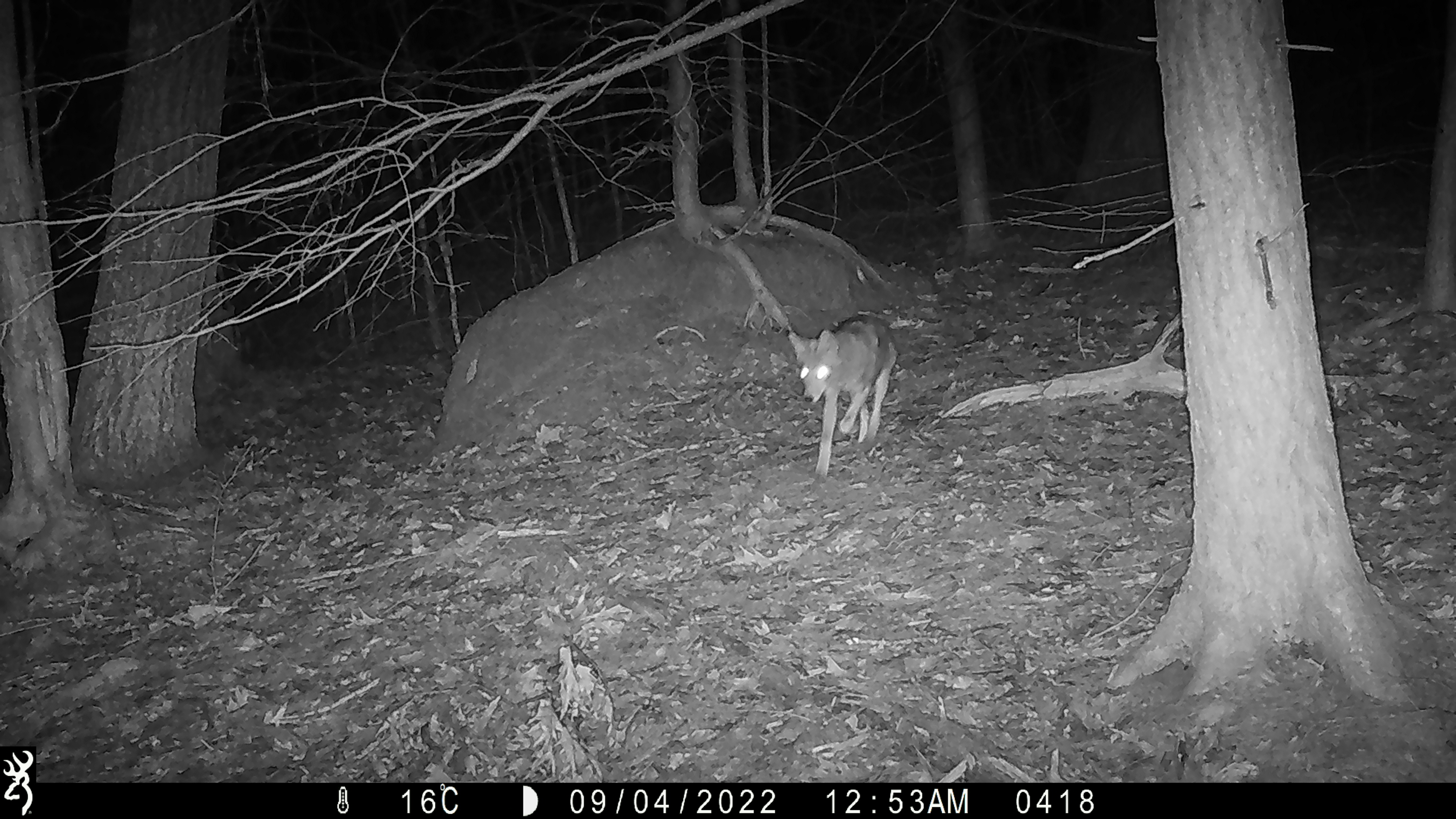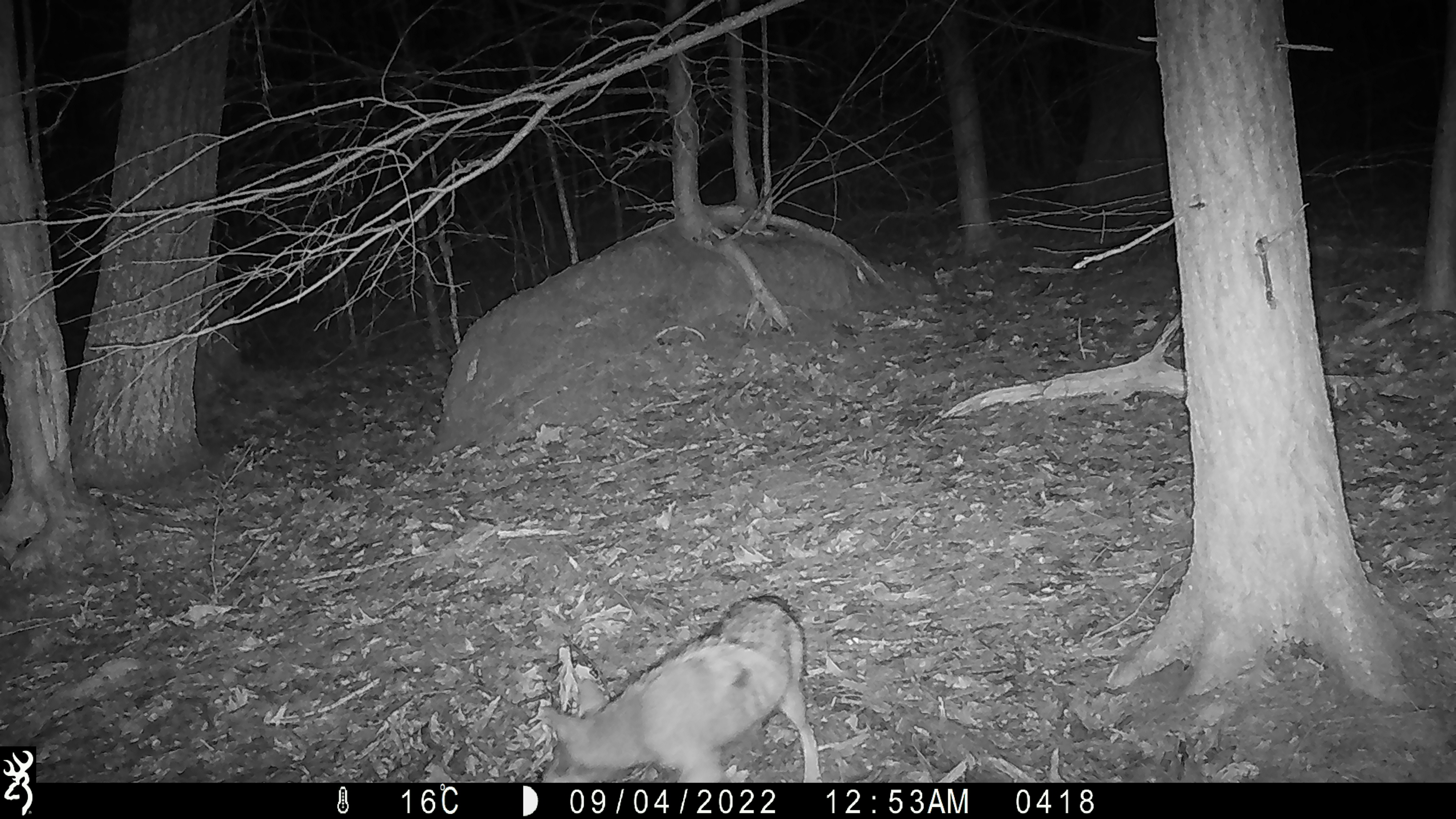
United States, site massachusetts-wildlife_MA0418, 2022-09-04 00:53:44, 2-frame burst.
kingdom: Animalia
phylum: Chordata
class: Mammalia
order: Carnivora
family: Canidae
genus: Canis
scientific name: Canis latrans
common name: coyote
Coyote (Canis latrans).